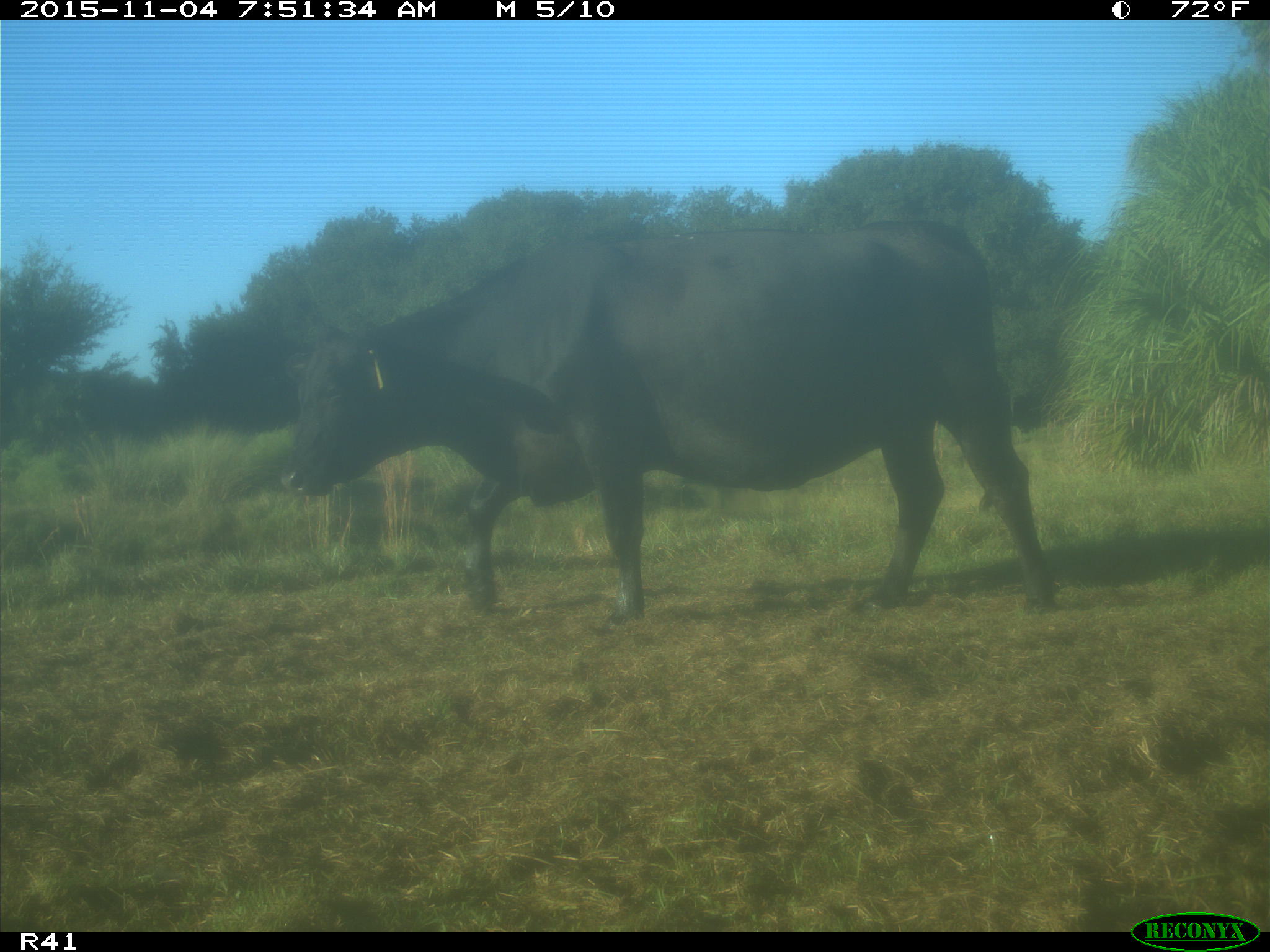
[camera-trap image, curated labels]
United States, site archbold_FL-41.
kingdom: Animalia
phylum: Chordata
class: Mammalia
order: Artiodactyla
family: Bovidae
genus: Bos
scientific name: Bos taurus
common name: domestic cow